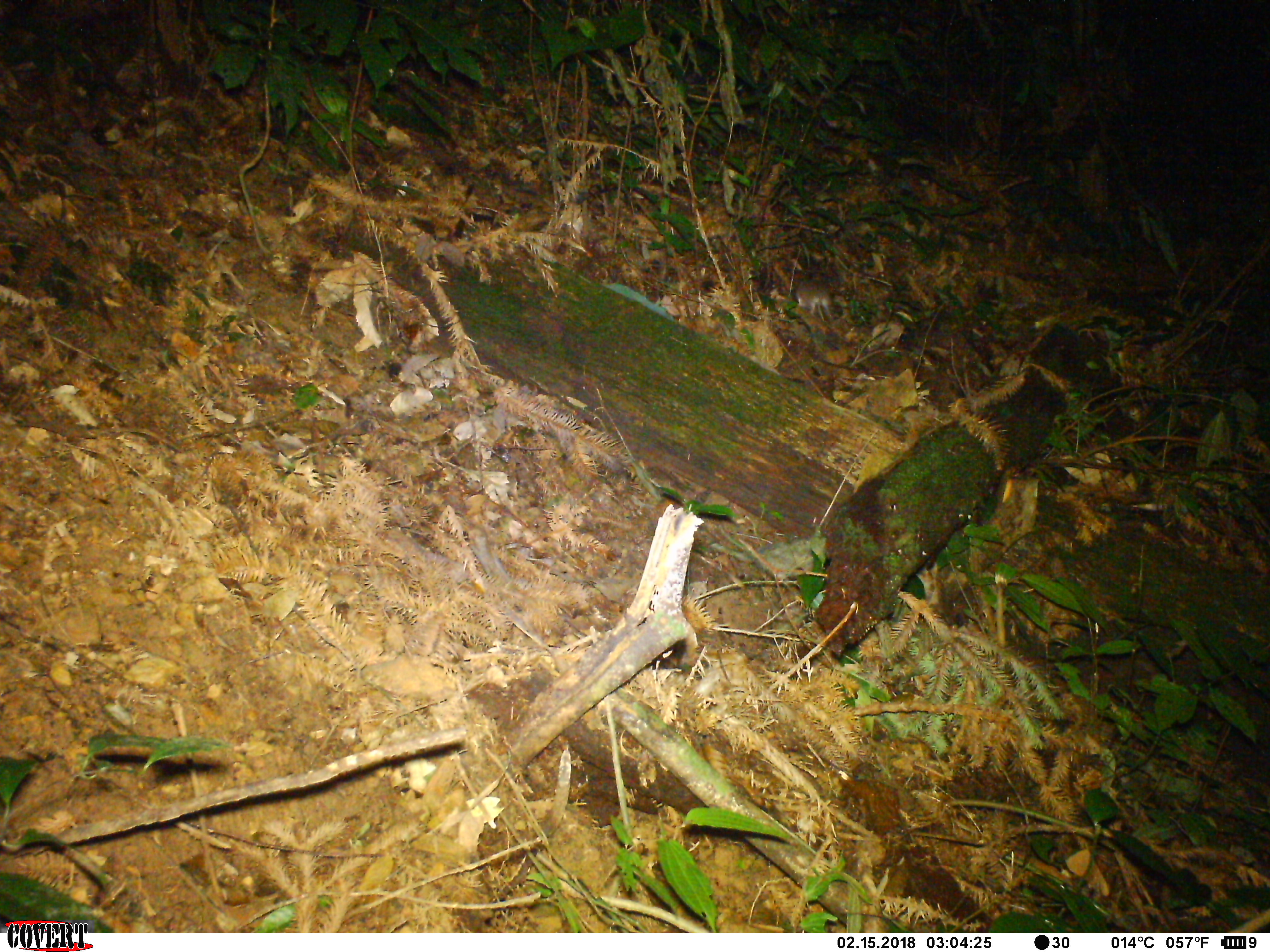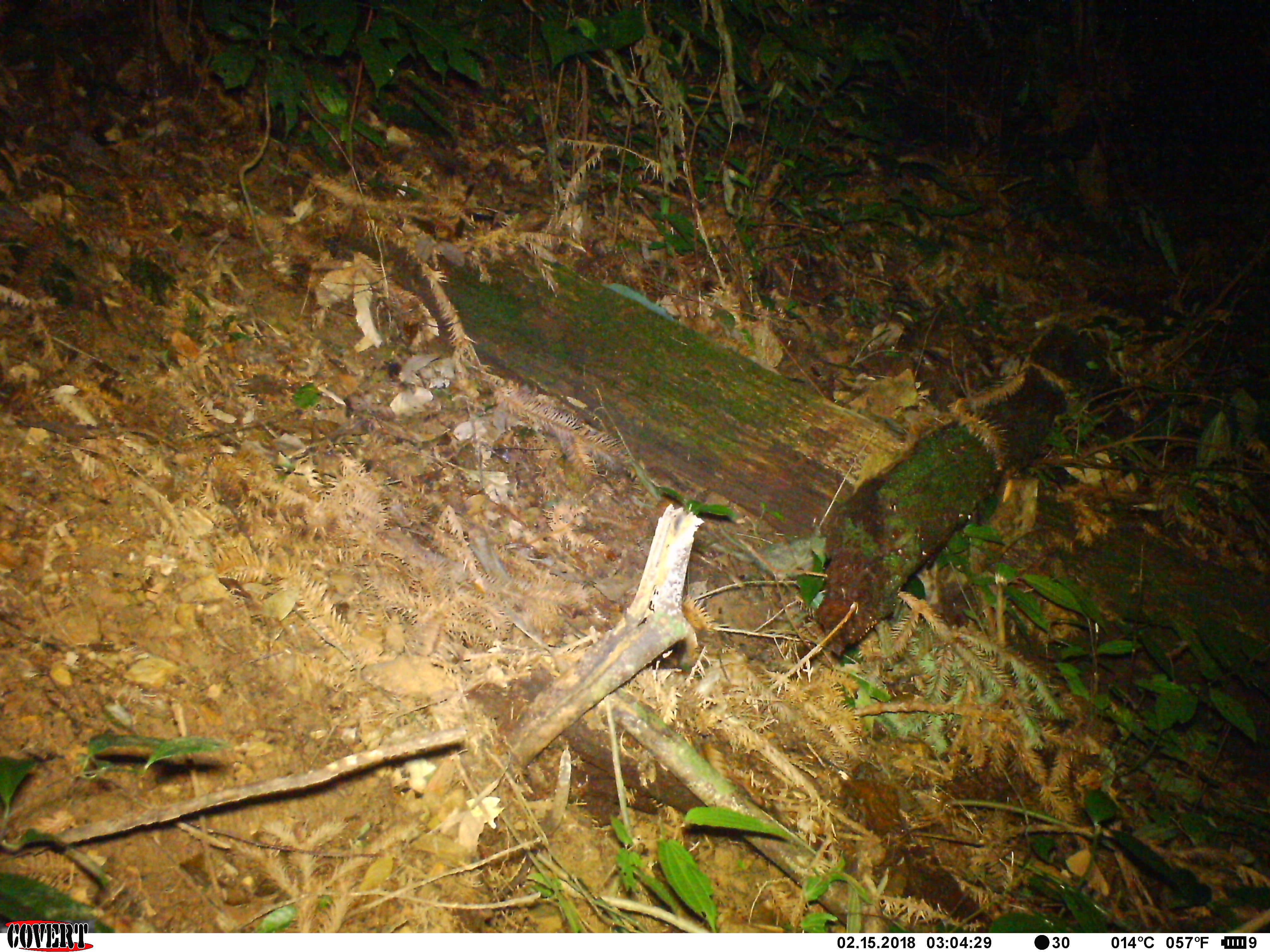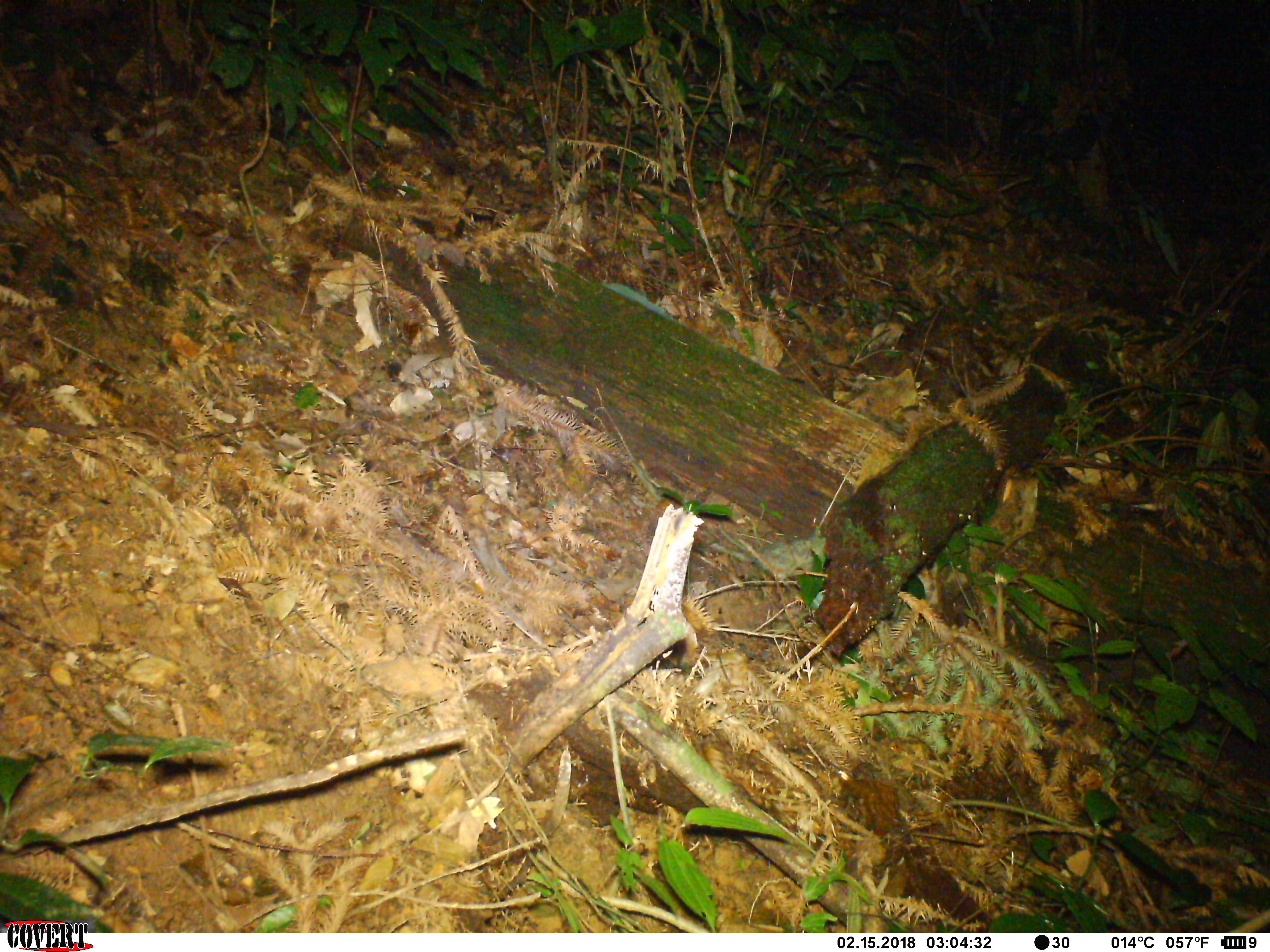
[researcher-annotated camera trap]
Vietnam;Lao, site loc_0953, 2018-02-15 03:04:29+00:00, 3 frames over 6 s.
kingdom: Animalia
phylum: Chordata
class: Mammalia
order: Rodentia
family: Muridae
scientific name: Muridae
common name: old-world mice and rats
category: unidentified murid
Unidentified murid (old-world mice and rats) (Muridae). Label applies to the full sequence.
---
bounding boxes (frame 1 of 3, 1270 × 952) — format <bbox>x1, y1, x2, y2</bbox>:
unidentified murid: <bbox>792, 279, 848, 321</bbox>